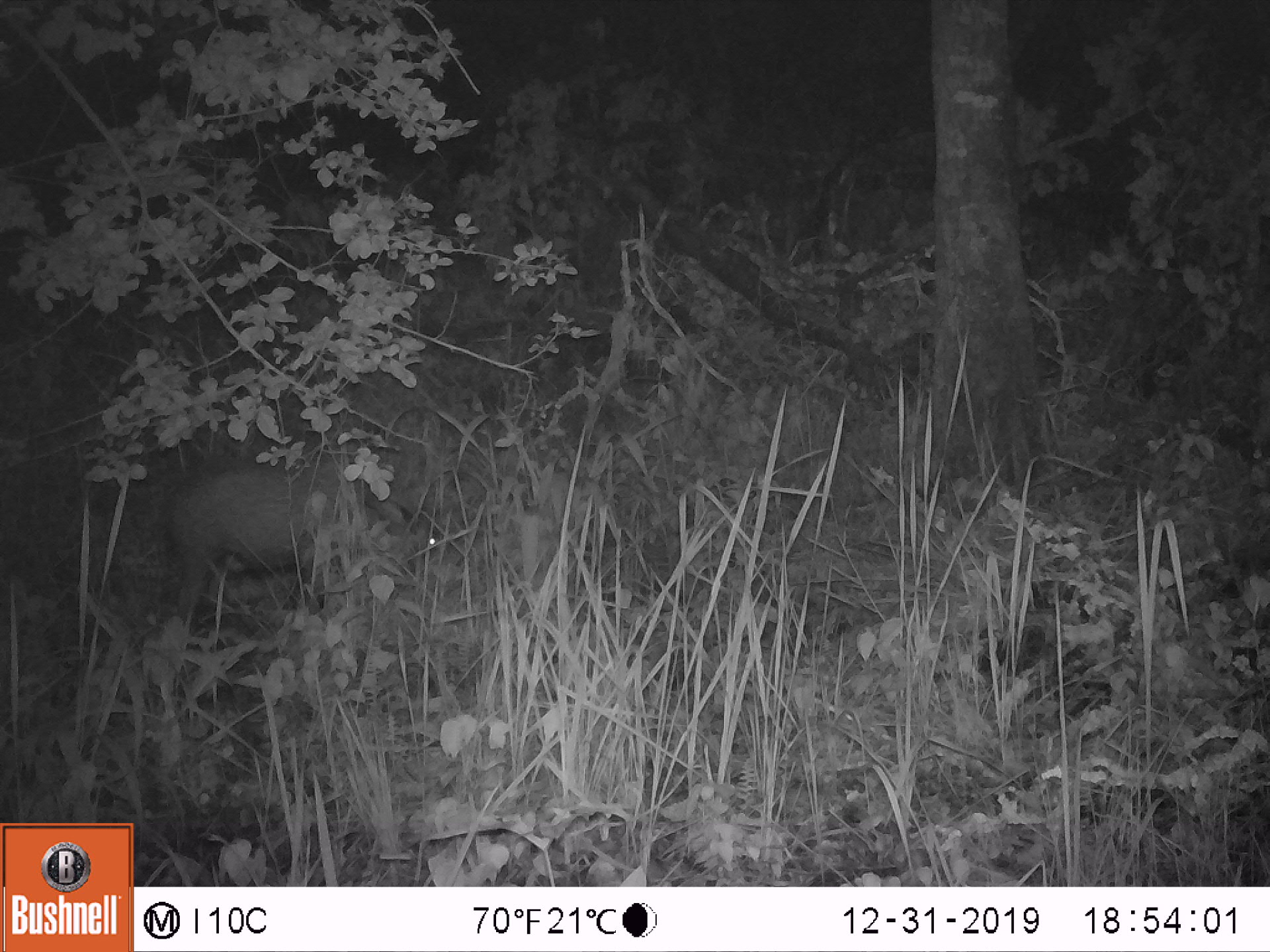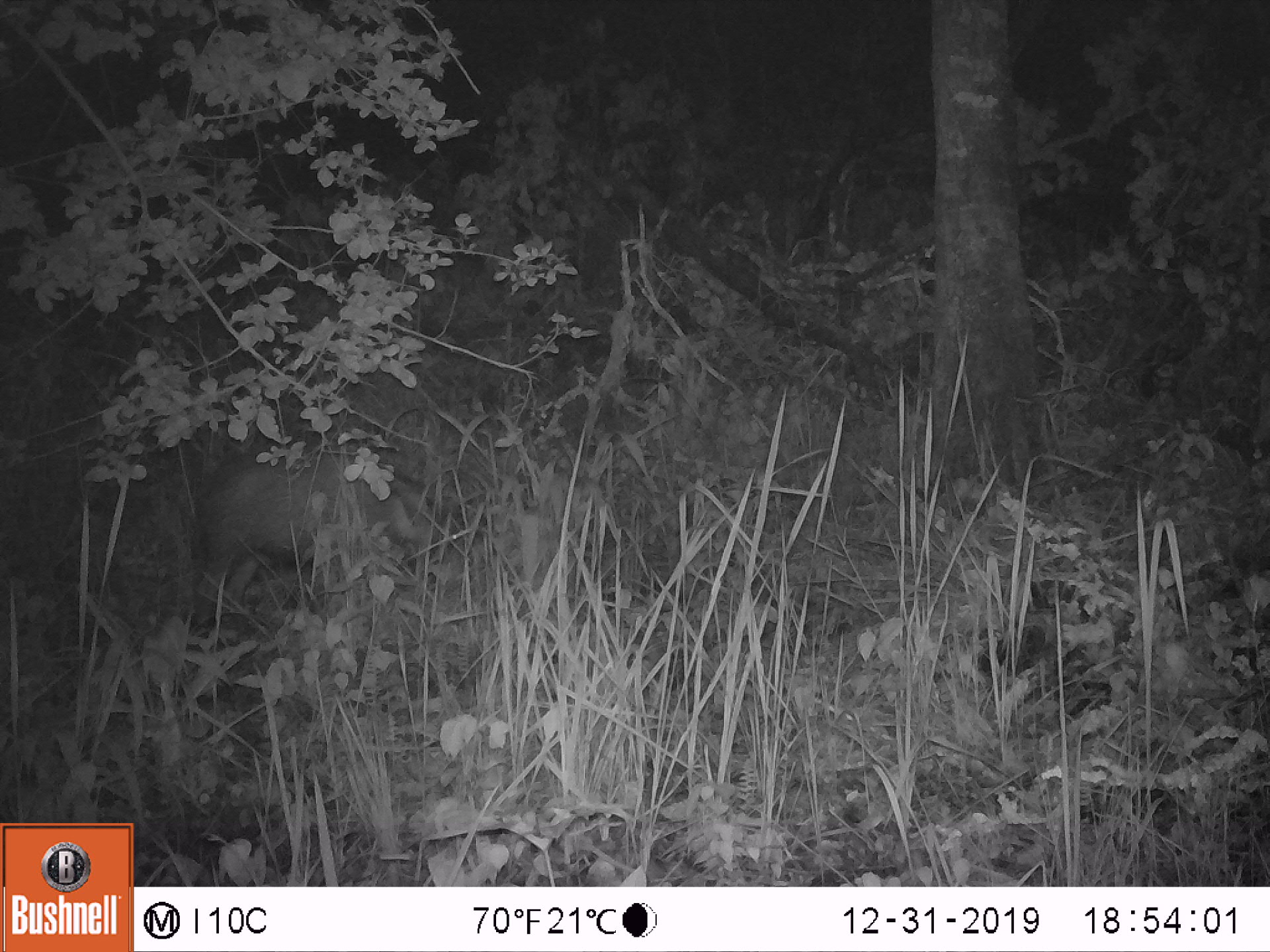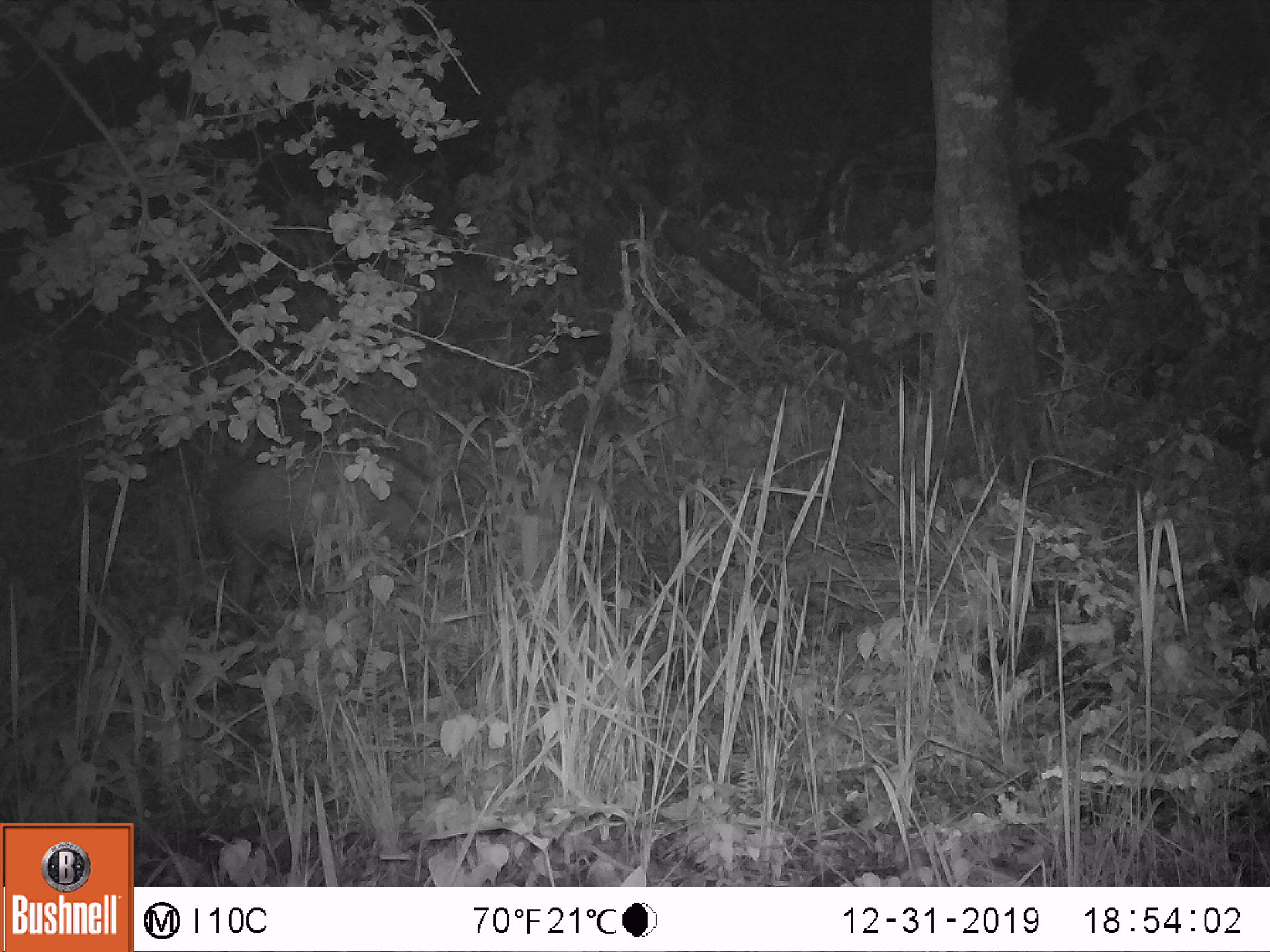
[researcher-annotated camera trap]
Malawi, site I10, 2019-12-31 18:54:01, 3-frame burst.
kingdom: Animalia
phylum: Chordata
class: Mammalia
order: Artiodactyla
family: Suidae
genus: Potamochoerus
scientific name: Potamochoerus larvatus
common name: bushpig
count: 1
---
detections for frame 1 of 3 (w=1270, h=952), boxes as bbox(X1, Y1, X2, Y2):
bushpig: bbox(143, 456, 471, 659)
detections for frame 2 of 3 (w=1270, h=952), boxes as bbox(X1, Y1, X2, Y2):
bushpig: bbox(178, 442, 487, 641)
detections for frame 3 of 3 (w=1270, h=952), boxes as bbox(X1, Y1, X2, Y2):
bushpig: bbox(190, 427, 497, 639)